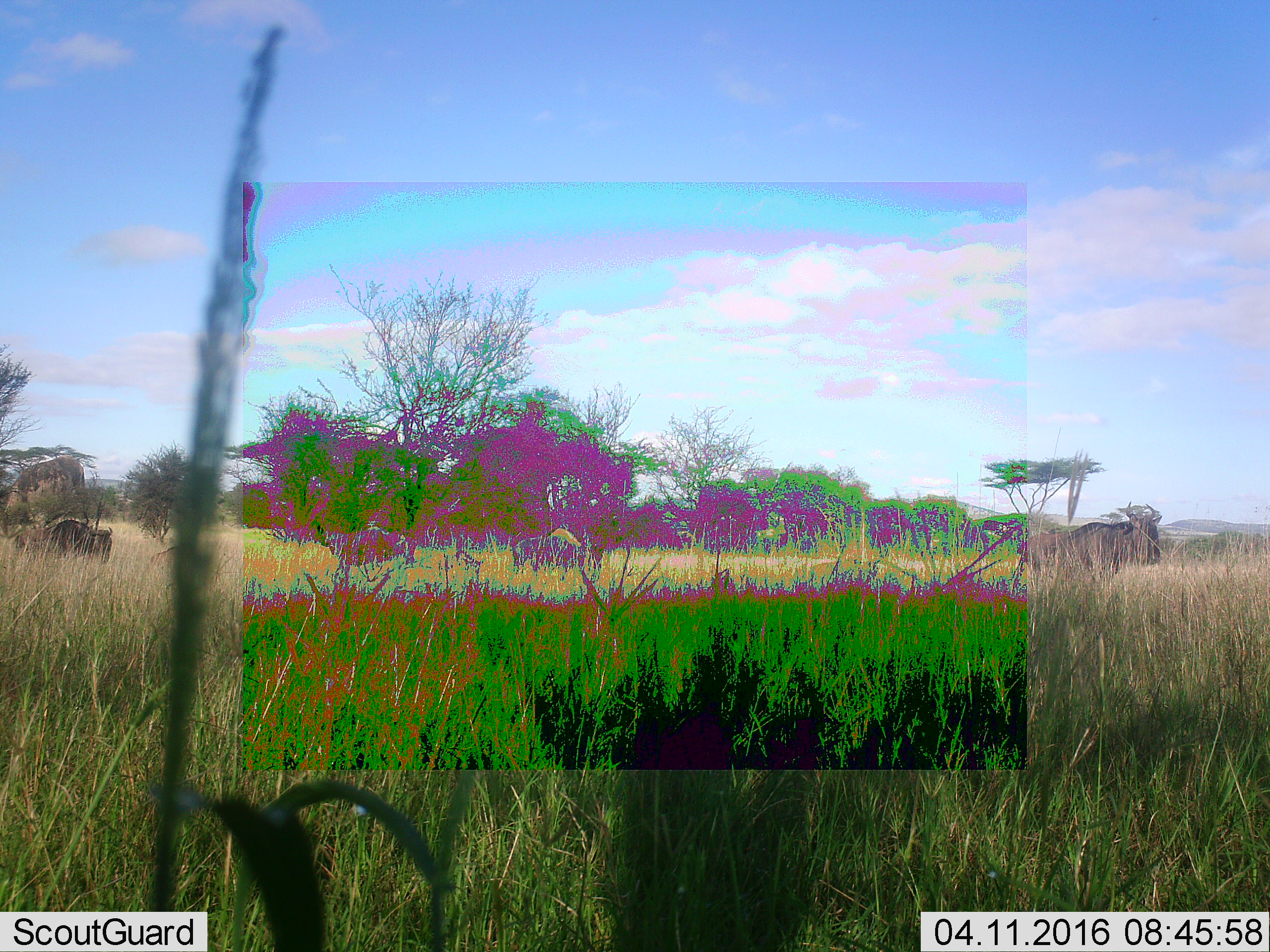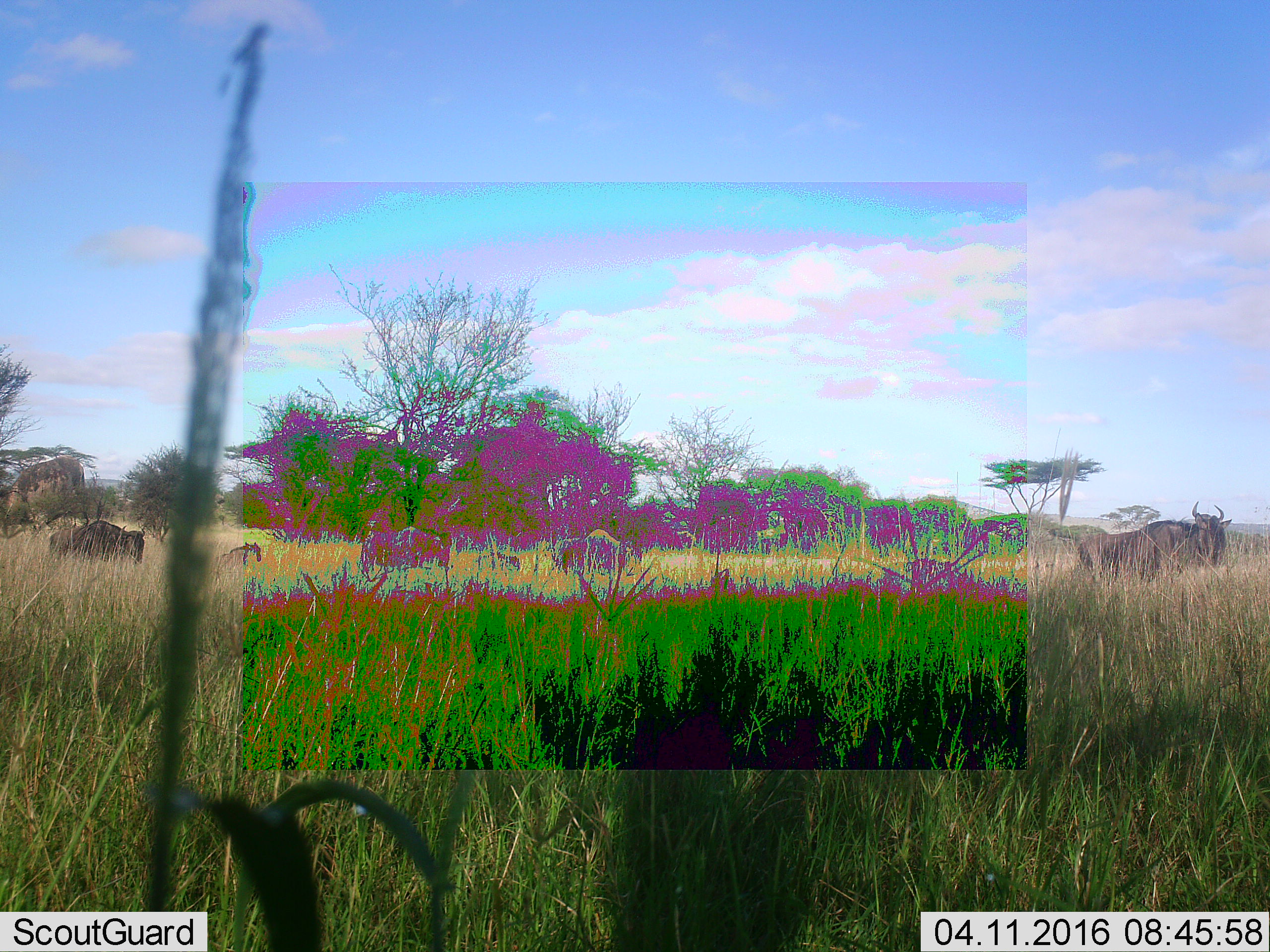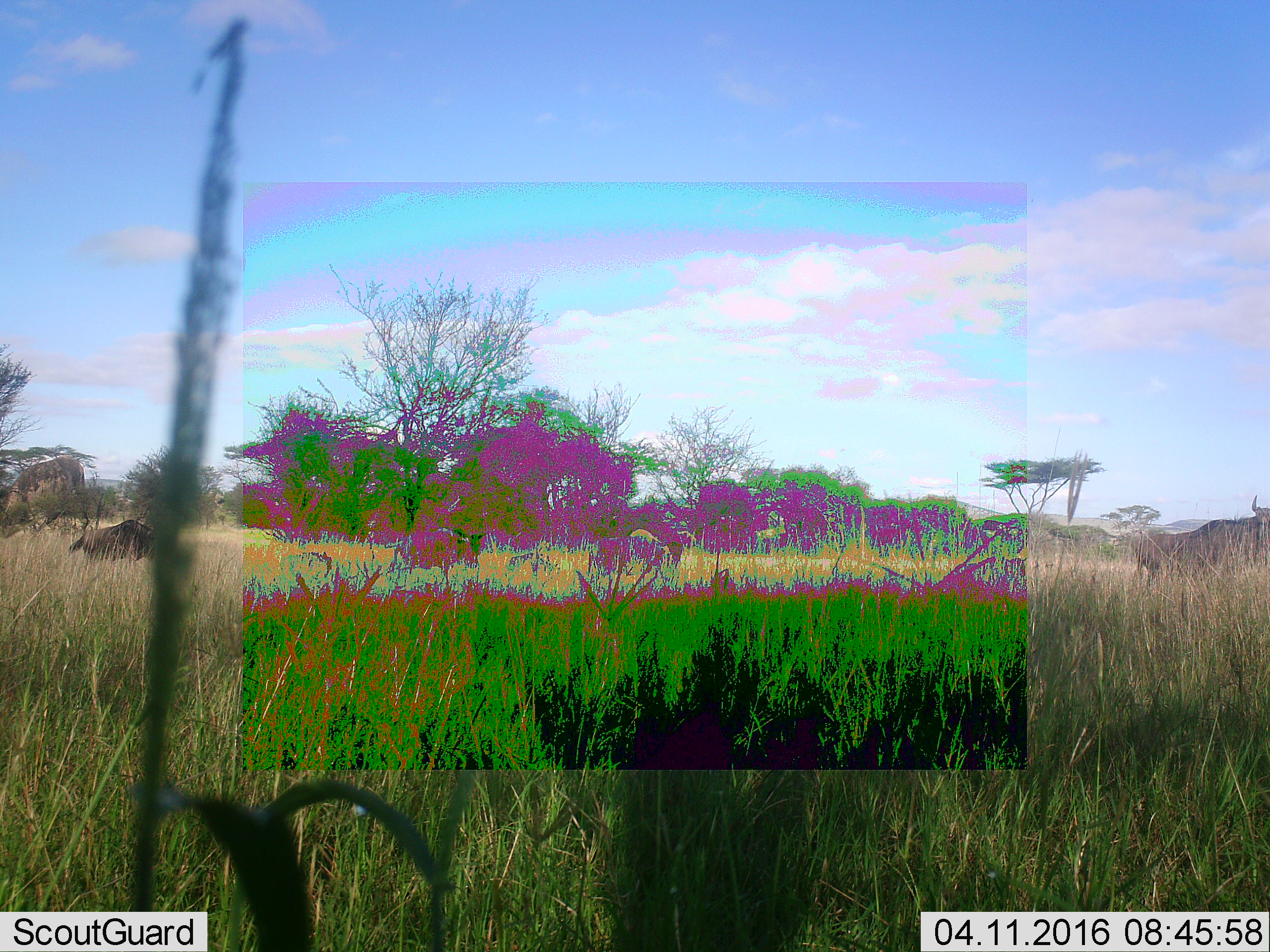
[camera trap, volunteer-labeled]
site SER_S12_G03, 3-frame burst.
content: unidentified animal